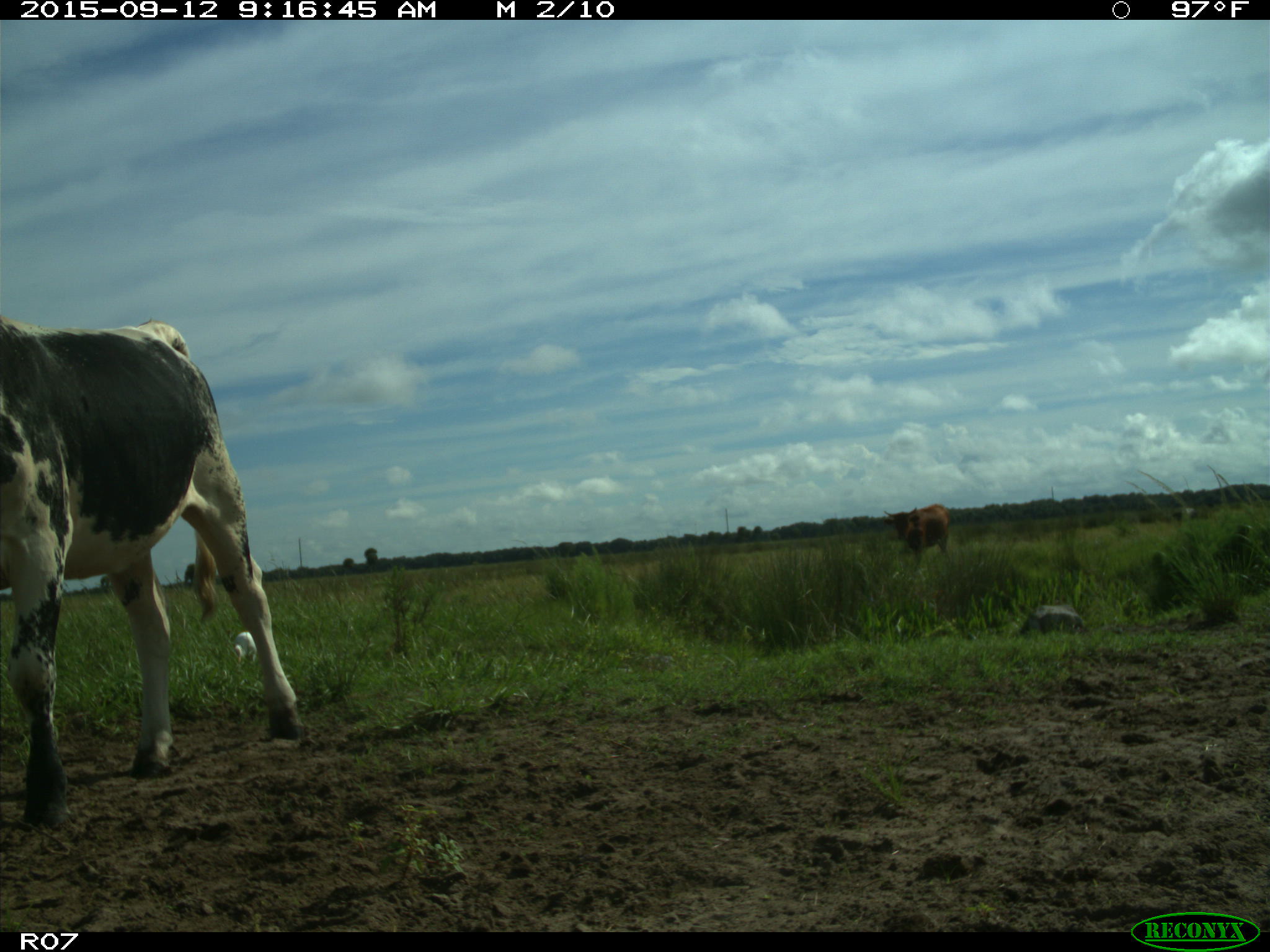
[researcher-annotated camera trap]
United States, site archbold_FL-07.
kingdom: Animalia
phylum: Chordata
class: Mammalia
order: Artiodactyla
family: Bovidae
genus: Bos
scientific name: Bos taurus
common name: domestic cow